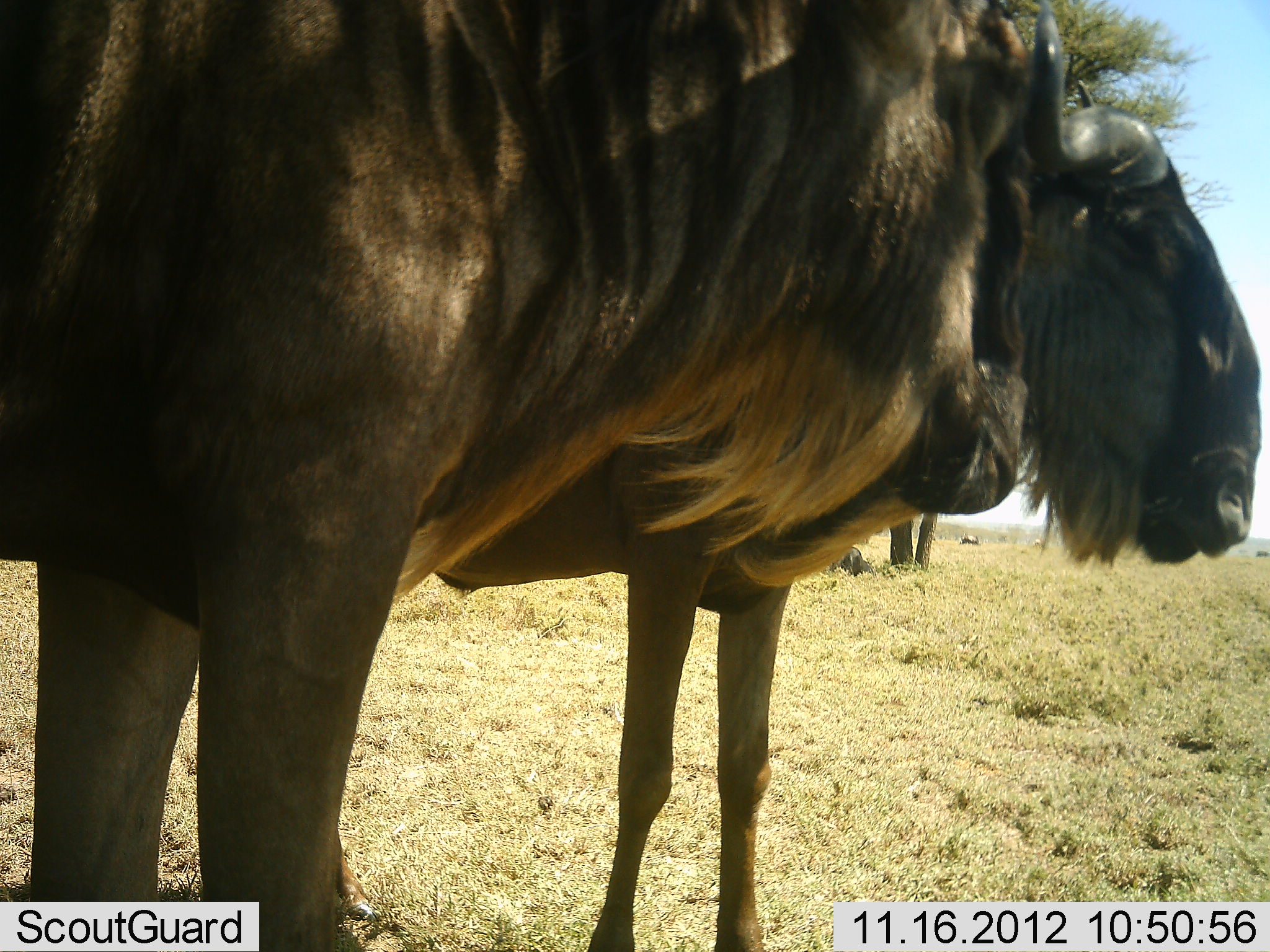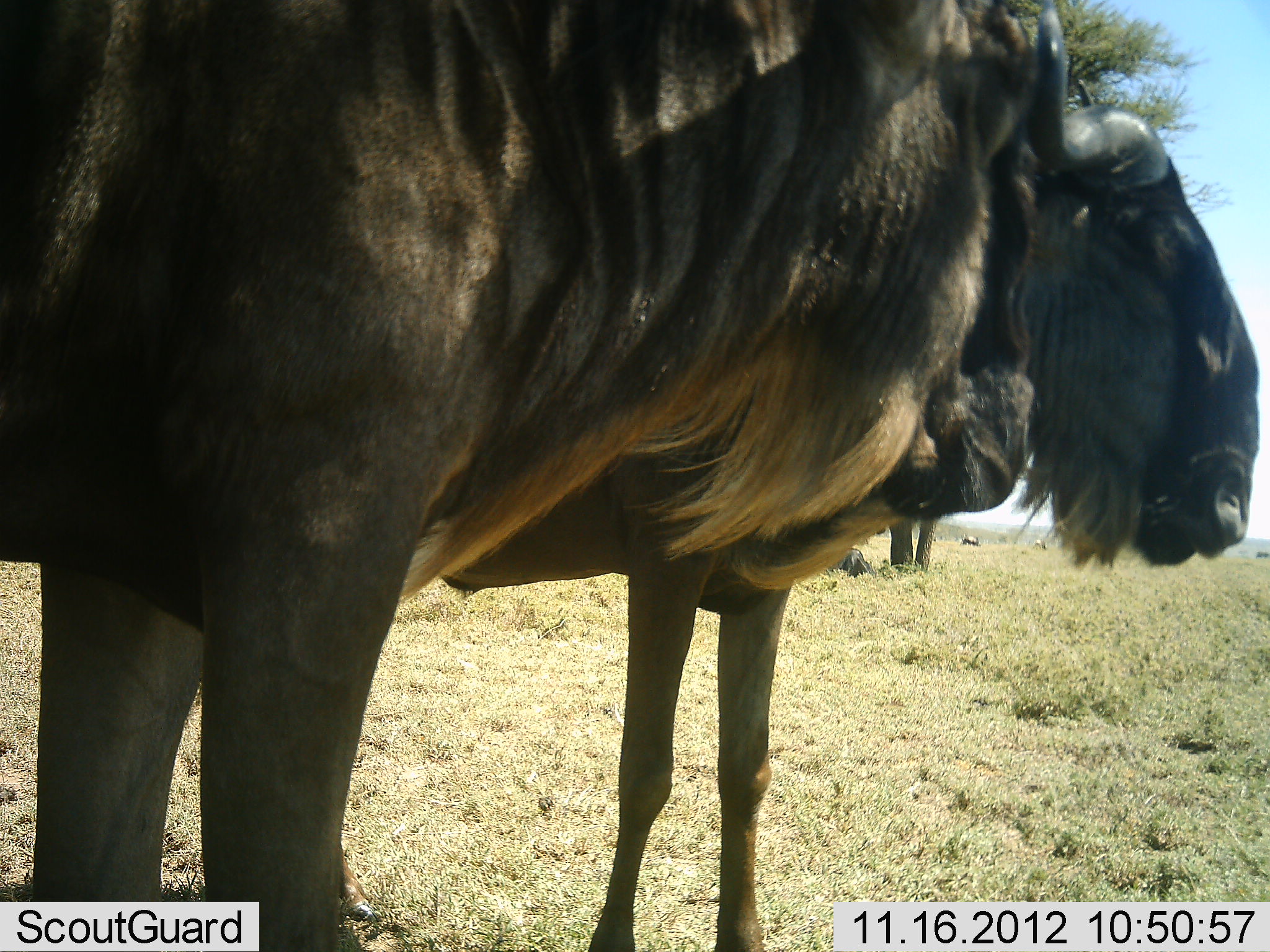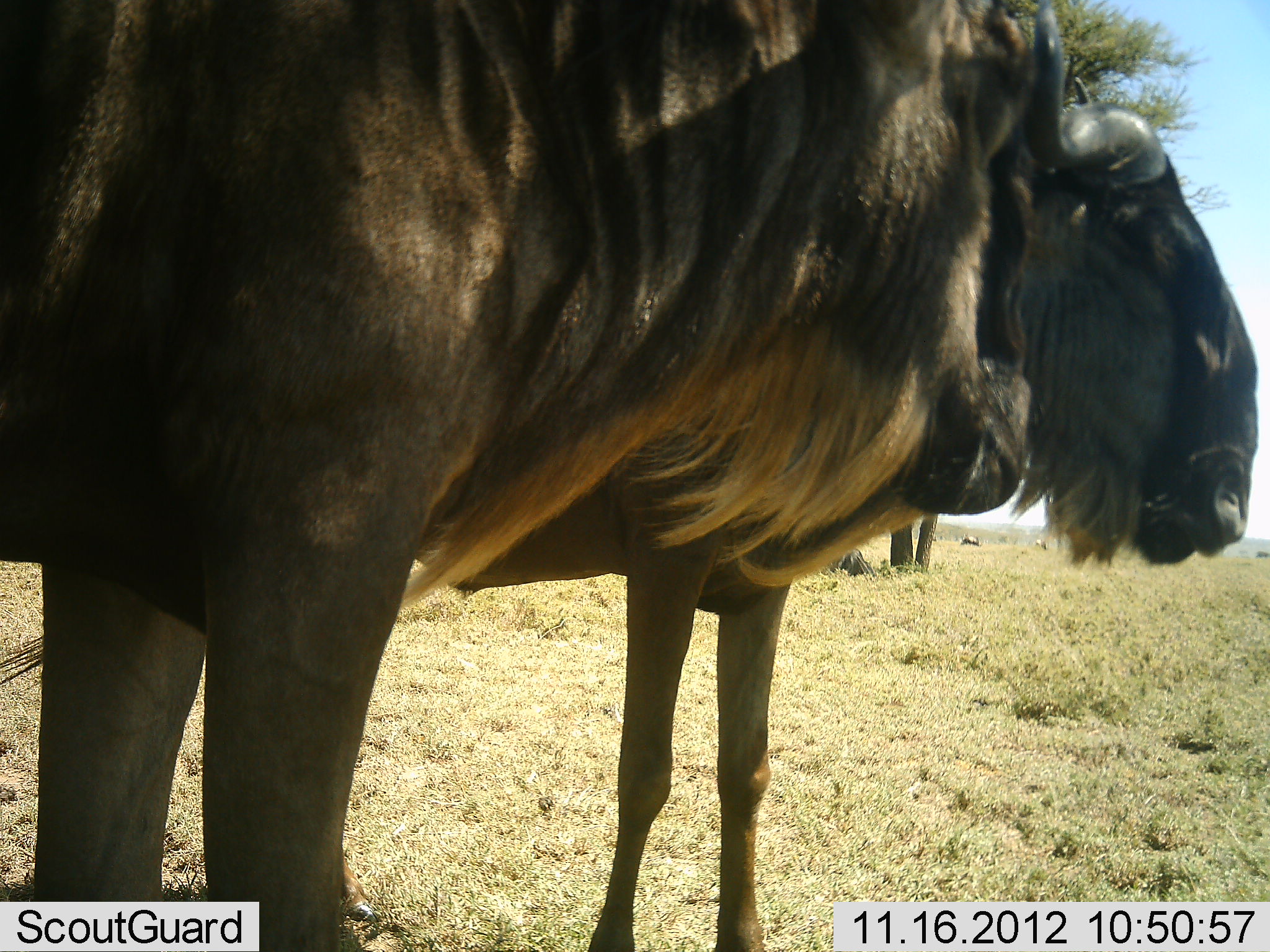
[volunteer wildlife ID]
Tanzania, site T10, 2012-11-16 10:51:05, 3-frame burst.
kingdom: Animalia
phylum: Chordata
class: Mammalia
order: Artiodactyla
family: Bovidae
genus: Connochaetes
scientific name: Connochaetes taurinus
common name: blue wildebeest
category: wildebeest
Wildebeest (blue wildebeest) (Connochaetes taurinus), count 2. Behavior (volunteer vote fractions): standing 100%, resting 20%, moving 0%, interacting 0%. Young present (vote fraction): 0%. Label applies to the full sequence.